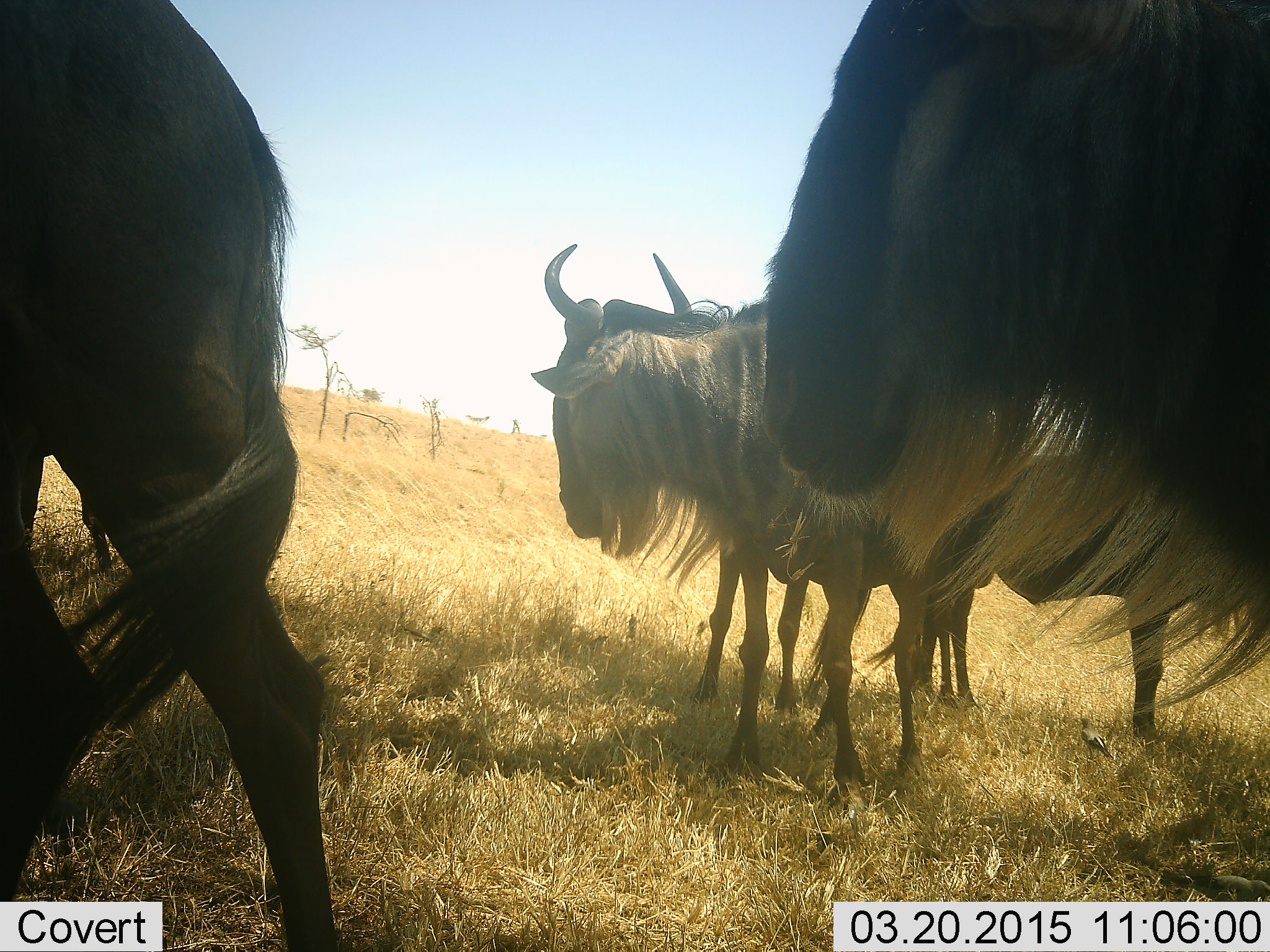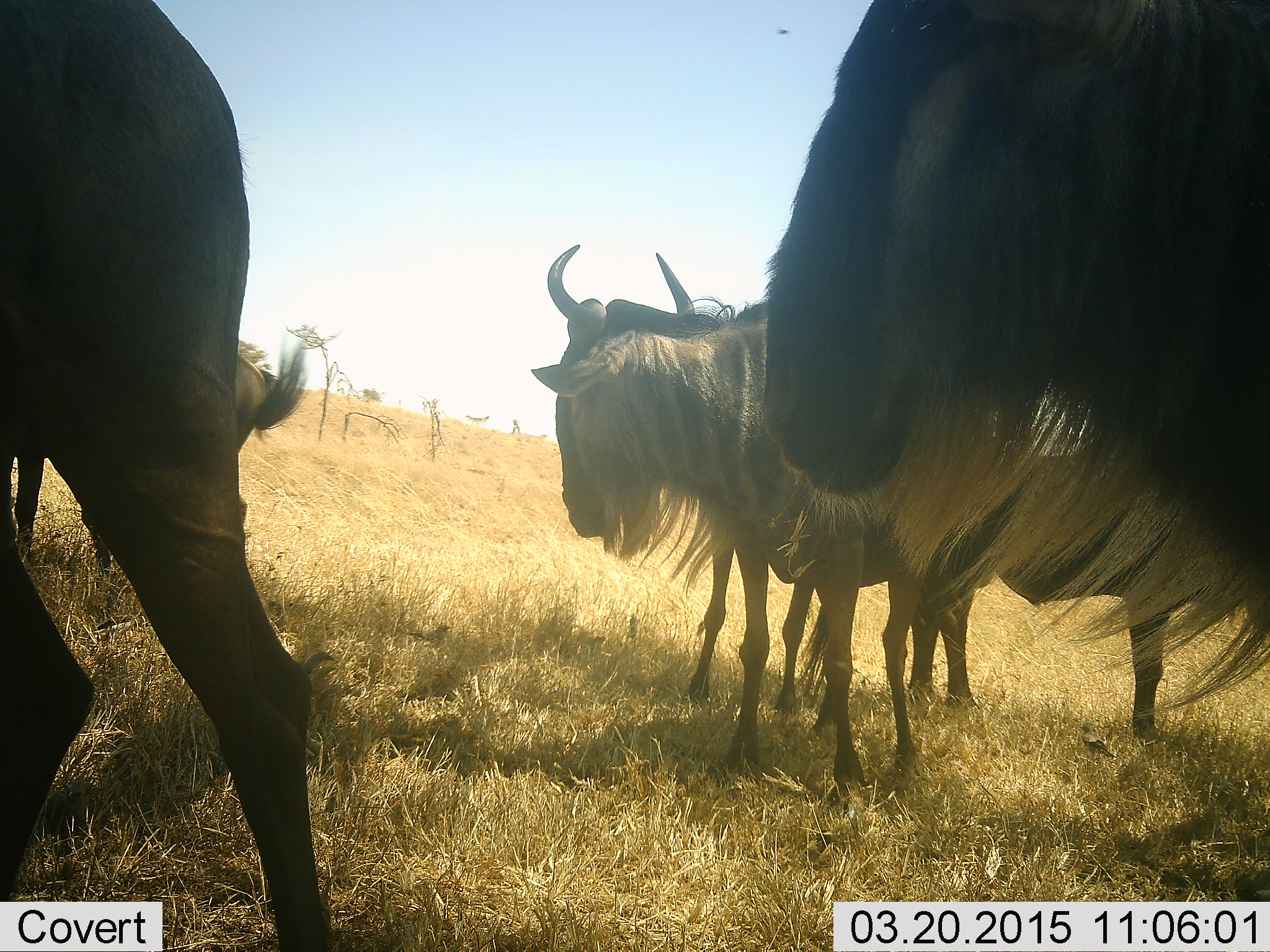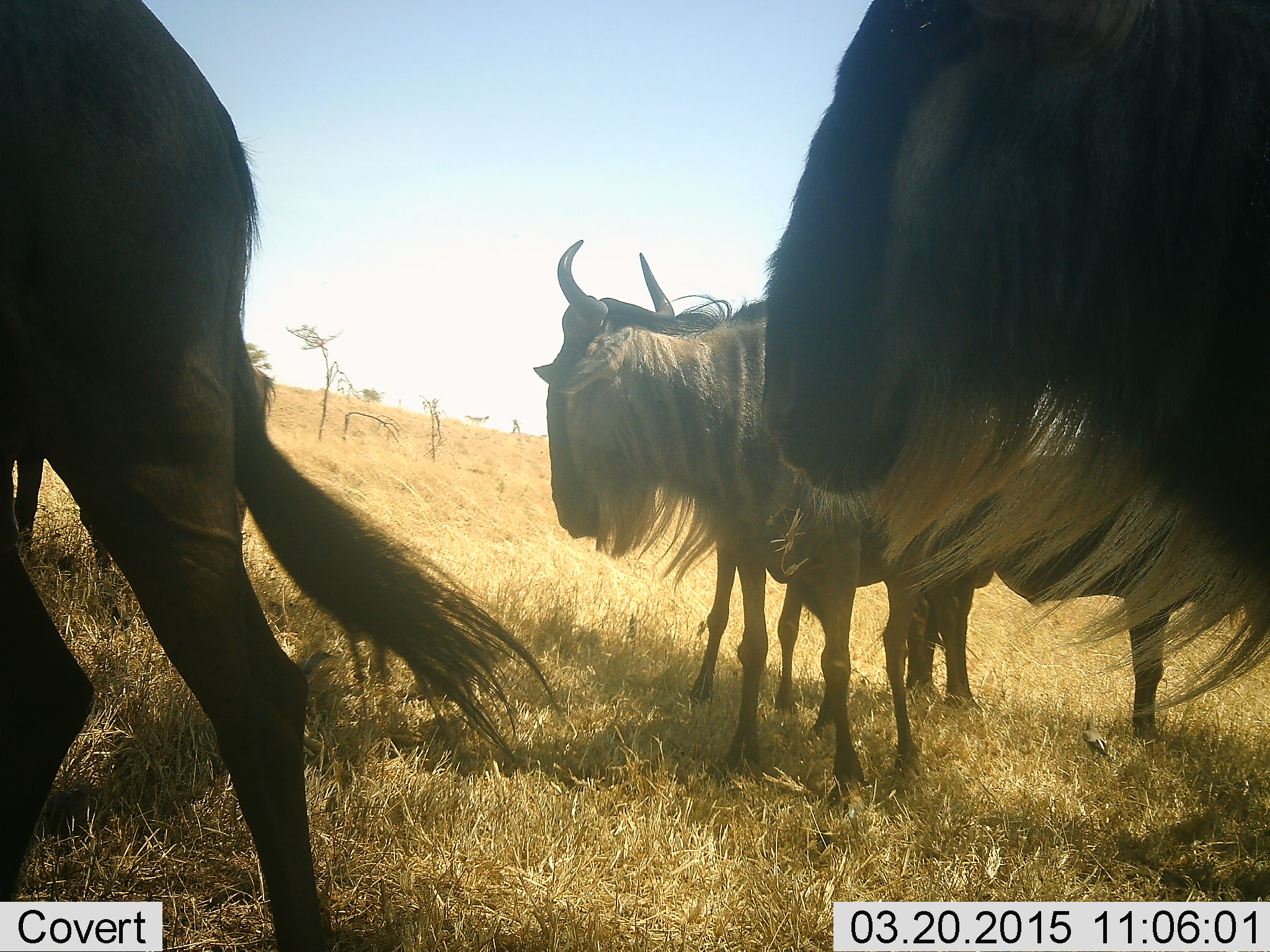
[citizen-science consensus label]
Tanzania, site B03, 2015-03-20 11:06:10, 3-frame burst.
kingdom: Animalia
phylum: Chordata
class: Mammalia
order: Artiodactyla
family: Bovidae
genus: Connochaetes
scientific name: Connochaetes taurinus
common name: blue wildebeest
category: wildebeest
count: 6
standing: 90%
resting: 0%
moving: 10%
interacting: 10%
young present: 0%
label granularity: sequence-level